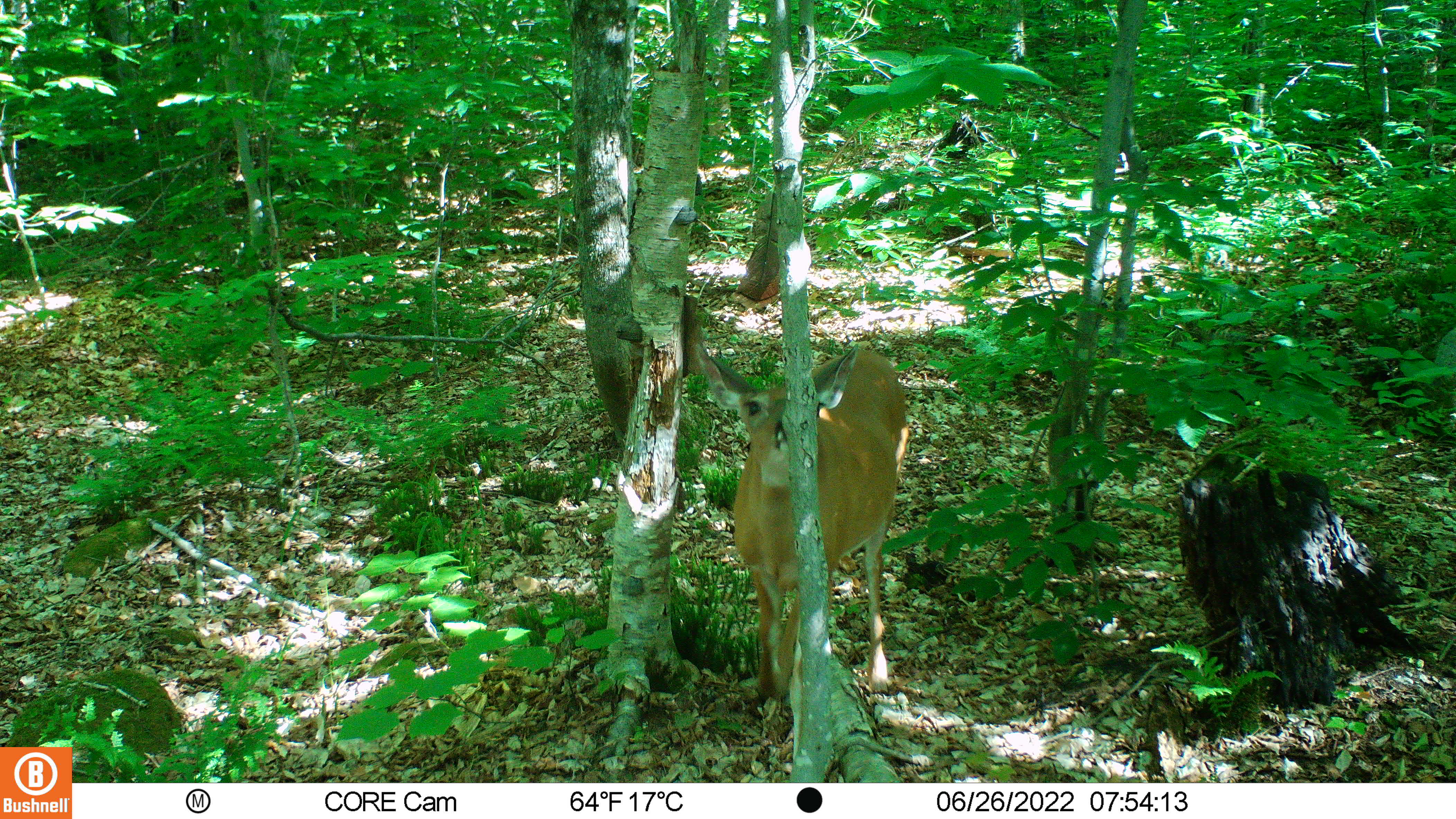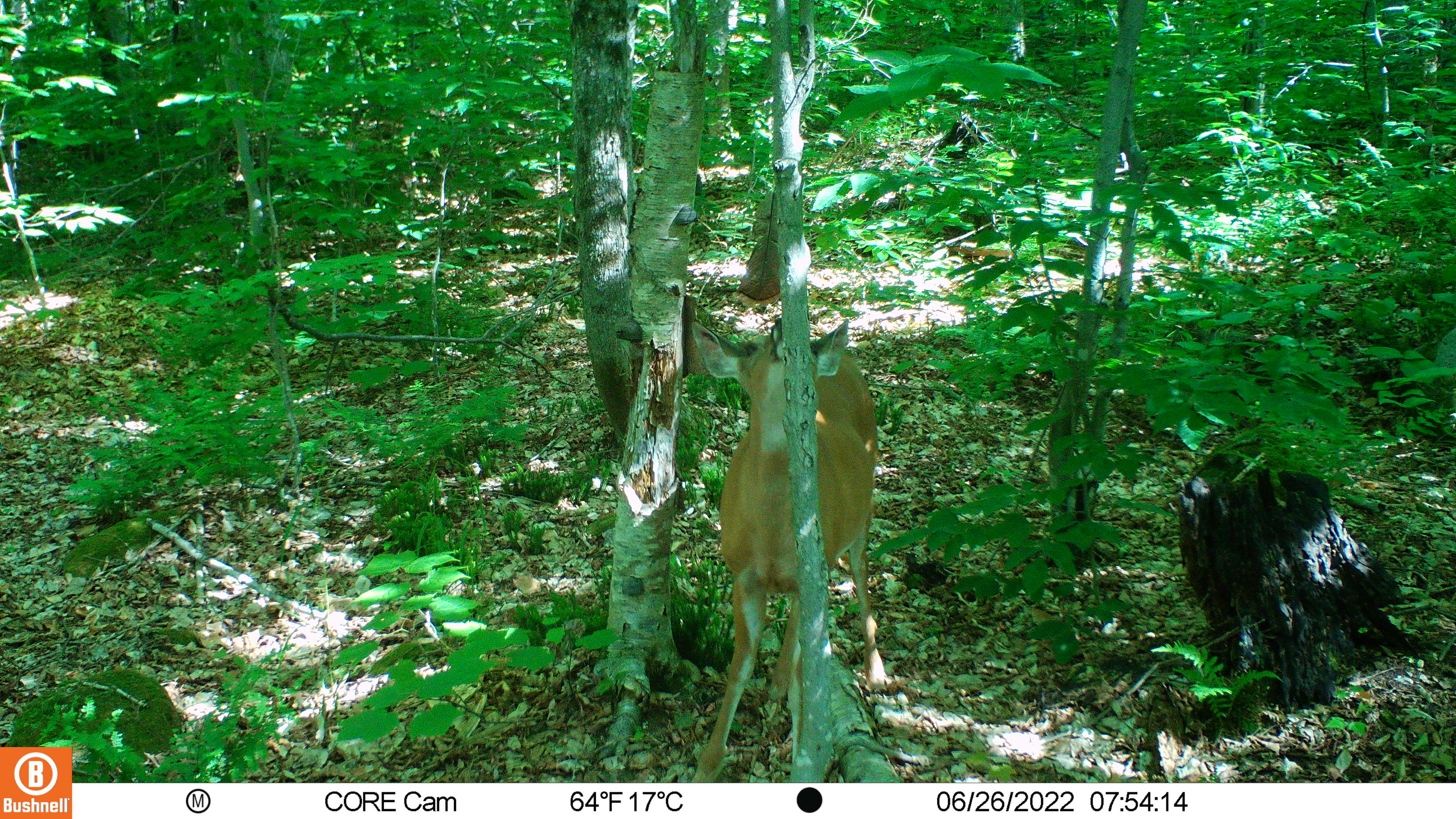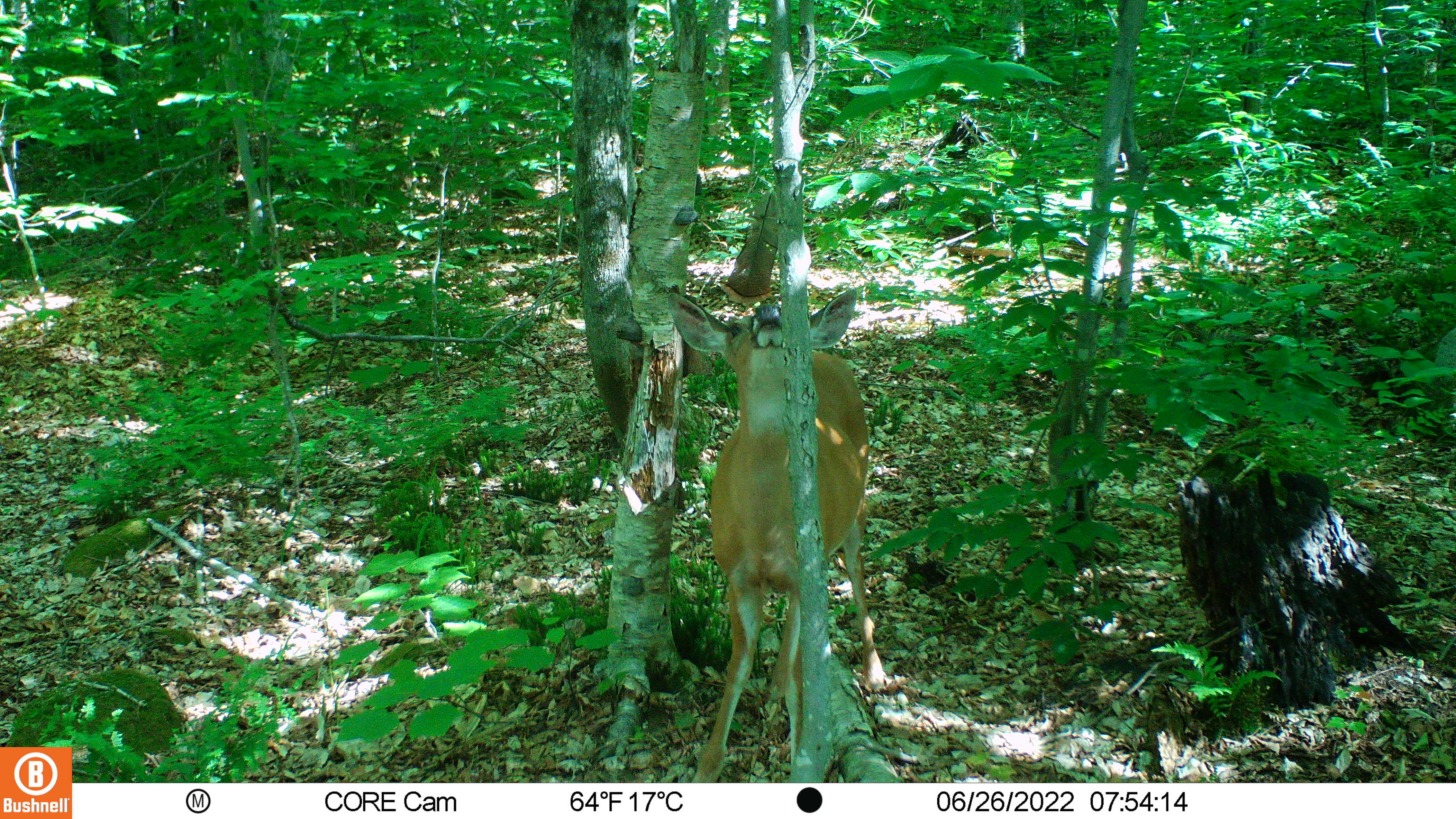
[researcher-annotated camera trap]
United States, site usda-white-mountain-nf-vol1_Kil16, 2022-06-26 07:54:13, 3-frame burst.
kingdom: Animalia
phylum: Chordata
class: Mammalia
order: Artiodactyla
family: Cervidae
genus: Odocoileus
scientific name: Odocoileus virginianus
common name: white-tailed deer